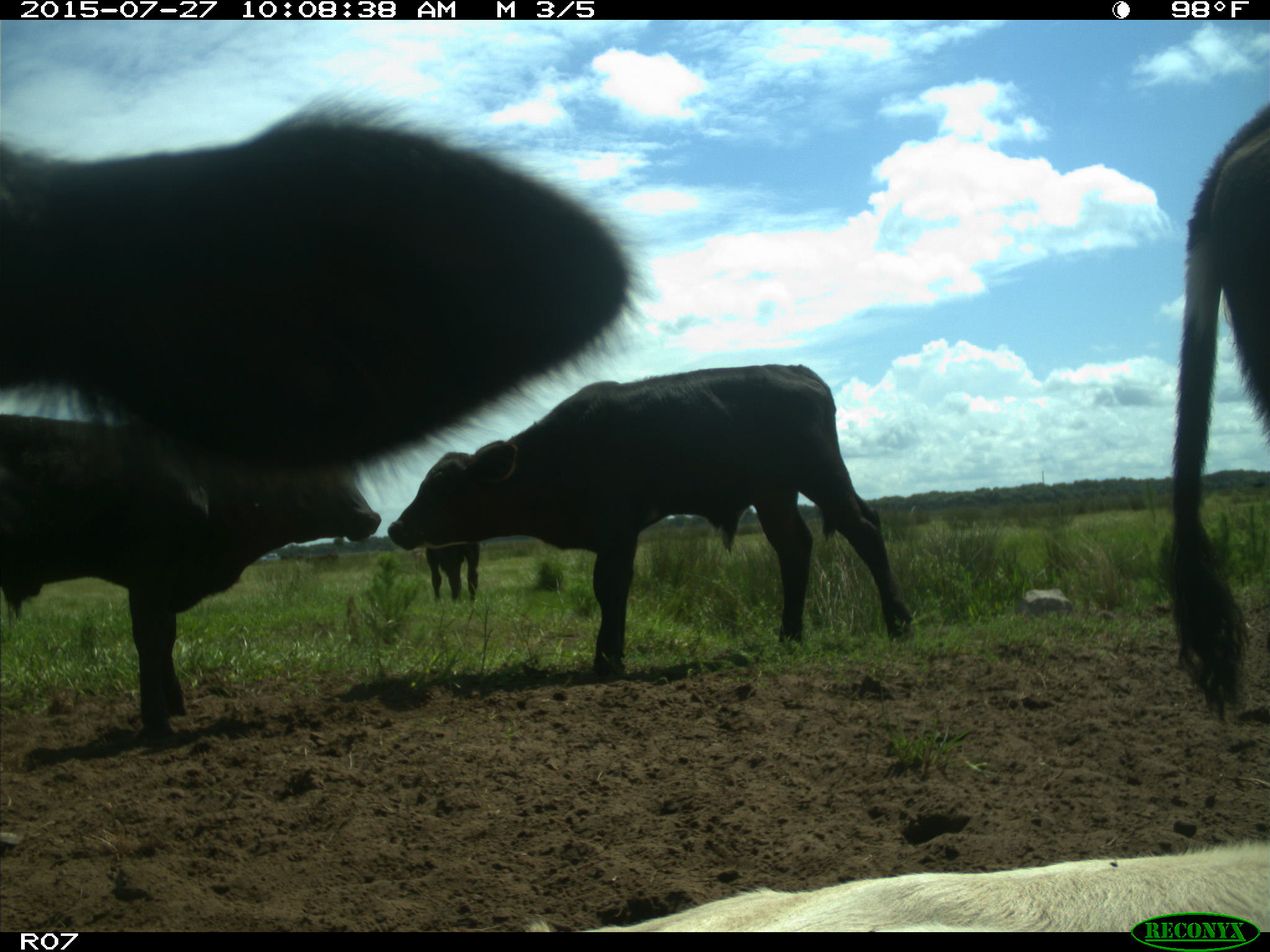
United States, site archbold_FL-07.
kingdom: Animalia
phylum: Chordata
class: Mammalia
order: Artiodactyla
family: Bovidae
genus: Bos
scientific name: Bos taurus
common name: domestic cow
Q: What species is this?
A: Bos taurus (domestic cow).